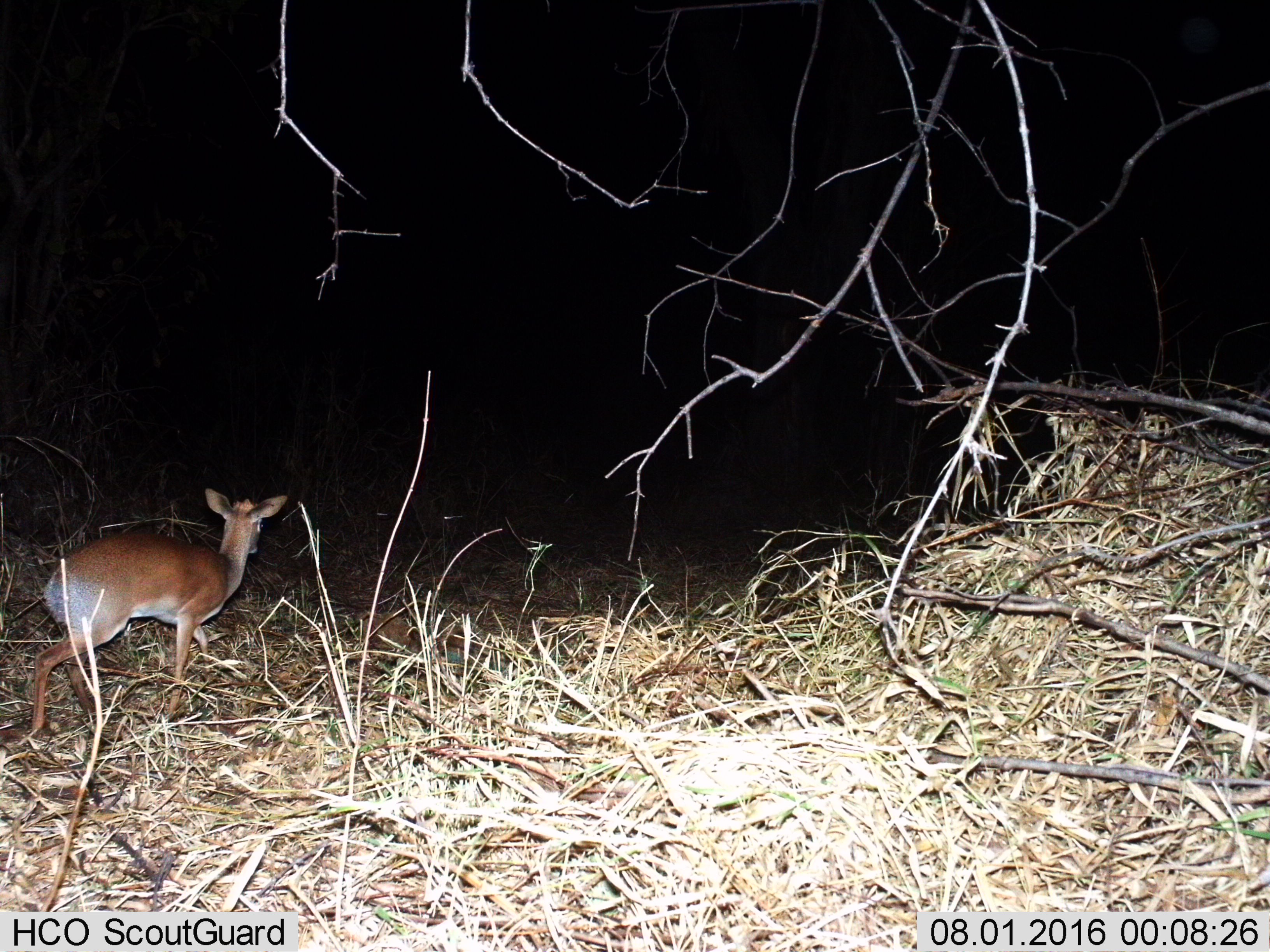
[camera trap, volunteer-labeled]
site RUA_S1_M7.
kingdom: Animalia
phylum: Chordata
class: Mammalia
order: Artiodactyla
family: Bovidae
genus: Madoqua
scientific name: Madoqua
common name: dik-dik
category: dikdik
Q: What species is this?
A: Dikdik (dik-dik) (Madoqua).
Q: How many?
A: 1.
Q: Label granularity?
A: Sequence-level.